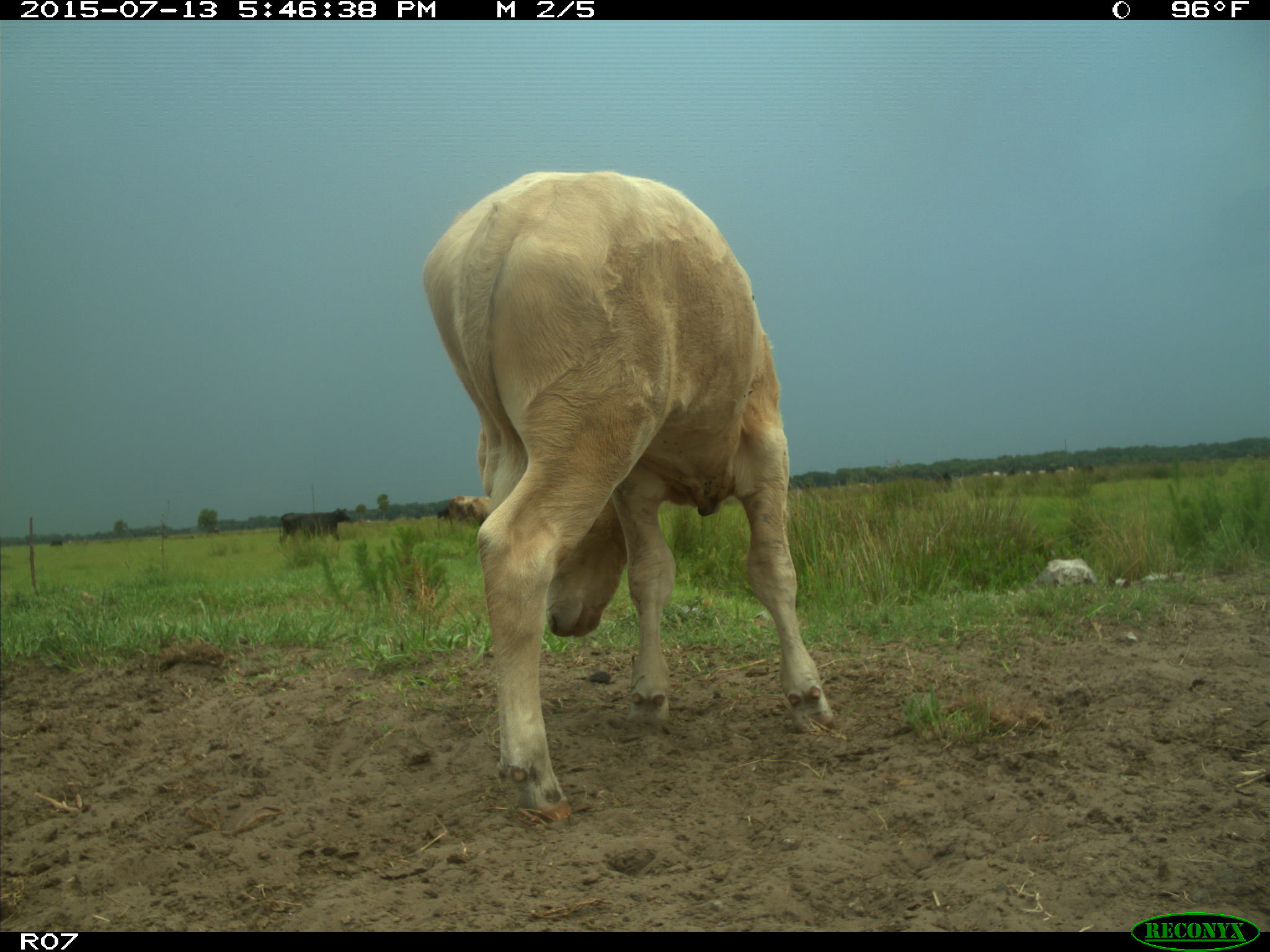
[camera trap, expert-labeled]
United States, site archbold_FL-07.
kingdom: Animalia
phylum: Chordata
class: Mammalia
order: Artiodactyla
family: Bovidae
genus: Bos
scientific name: Bos taurus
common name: domestic cow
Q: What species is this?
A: Bos taurus (domestic cow).